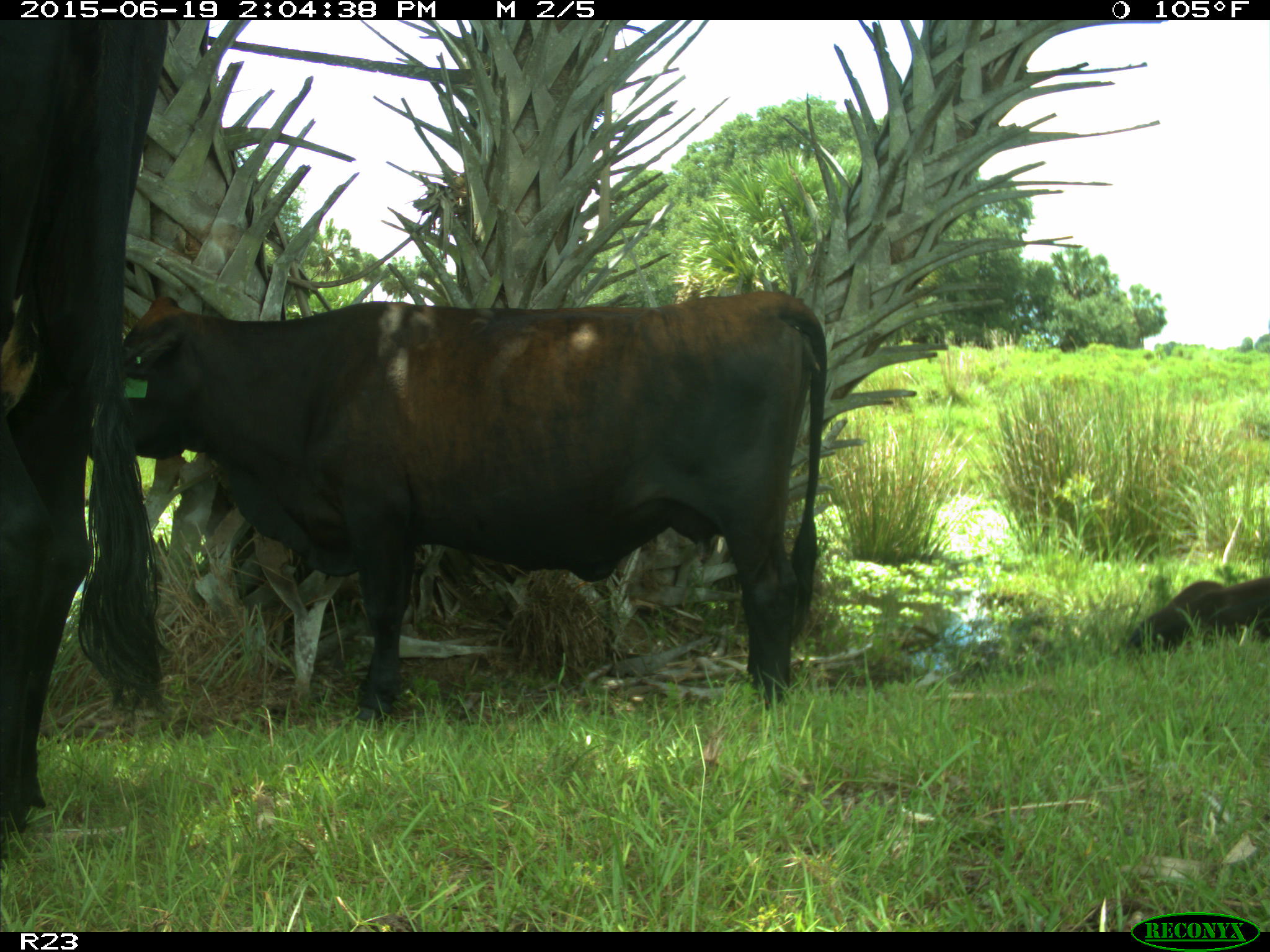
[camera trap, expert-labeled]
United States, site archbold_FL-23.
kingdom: Animalia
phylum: Chordata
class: Mammalia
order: Artiodactyla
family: Bovidae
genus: Bos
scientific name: Bos taurus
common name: domestic cow